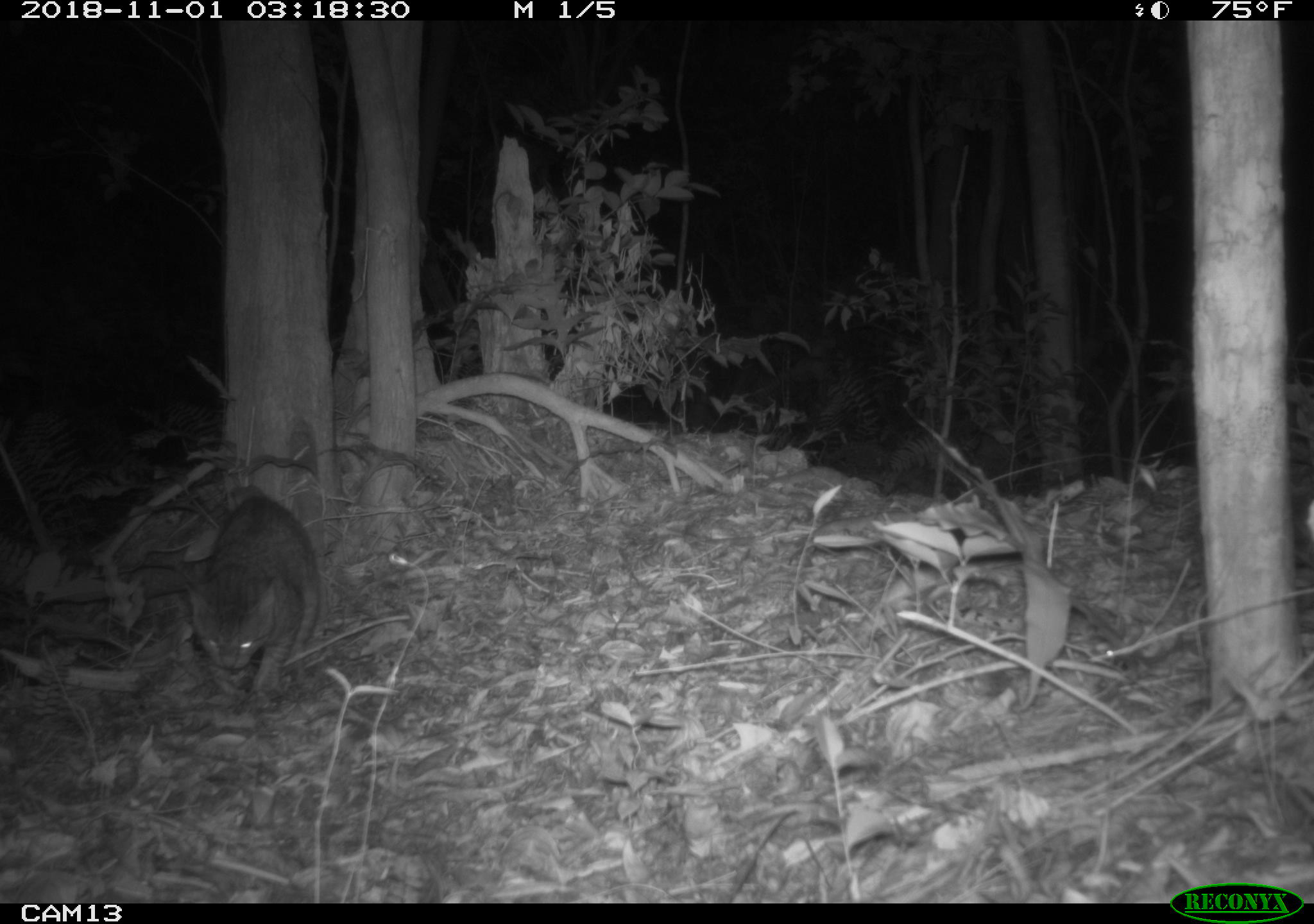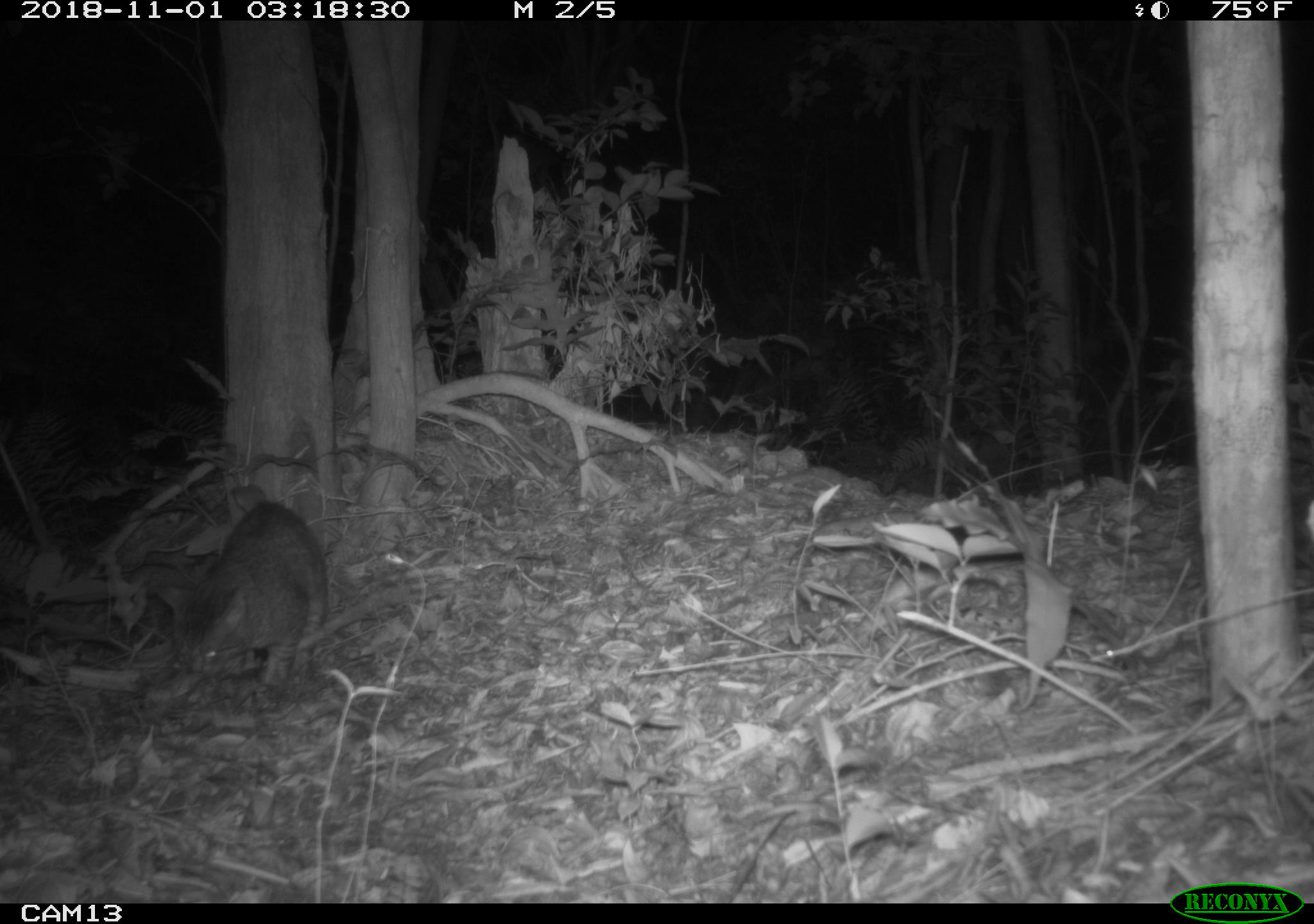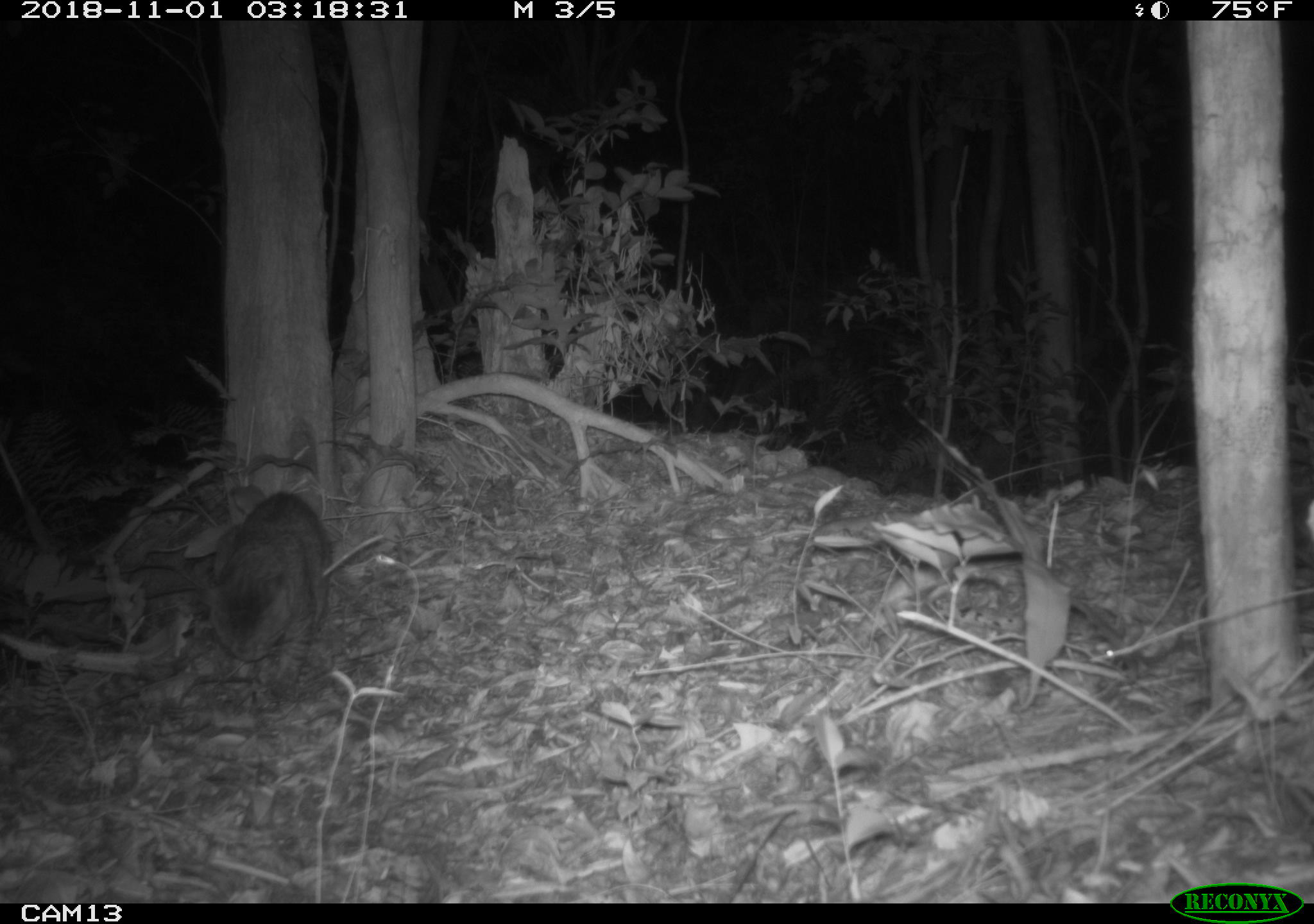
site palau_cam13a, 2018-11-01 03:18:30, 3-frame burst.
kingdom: Animalia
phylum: Chordata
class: Mammalia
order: Carnivora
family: Felidae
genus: Felis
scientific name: Felis catus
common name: cat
Cat (Felis catus).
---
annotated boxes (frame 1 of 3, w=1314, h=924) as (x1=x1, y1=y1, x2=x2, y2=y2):
cat: (x1=128, y1=489, x2=336, y2=708)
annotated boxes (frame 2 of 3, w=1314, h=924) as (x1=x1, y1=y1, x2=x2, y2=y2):
cat: (x1=162, y1=496, x2=325, y2=685)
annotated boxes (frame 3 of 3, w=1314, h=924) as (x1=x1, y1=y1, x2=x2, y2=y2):
cat: (x1=189, y1=487, x2=343, y2=708)